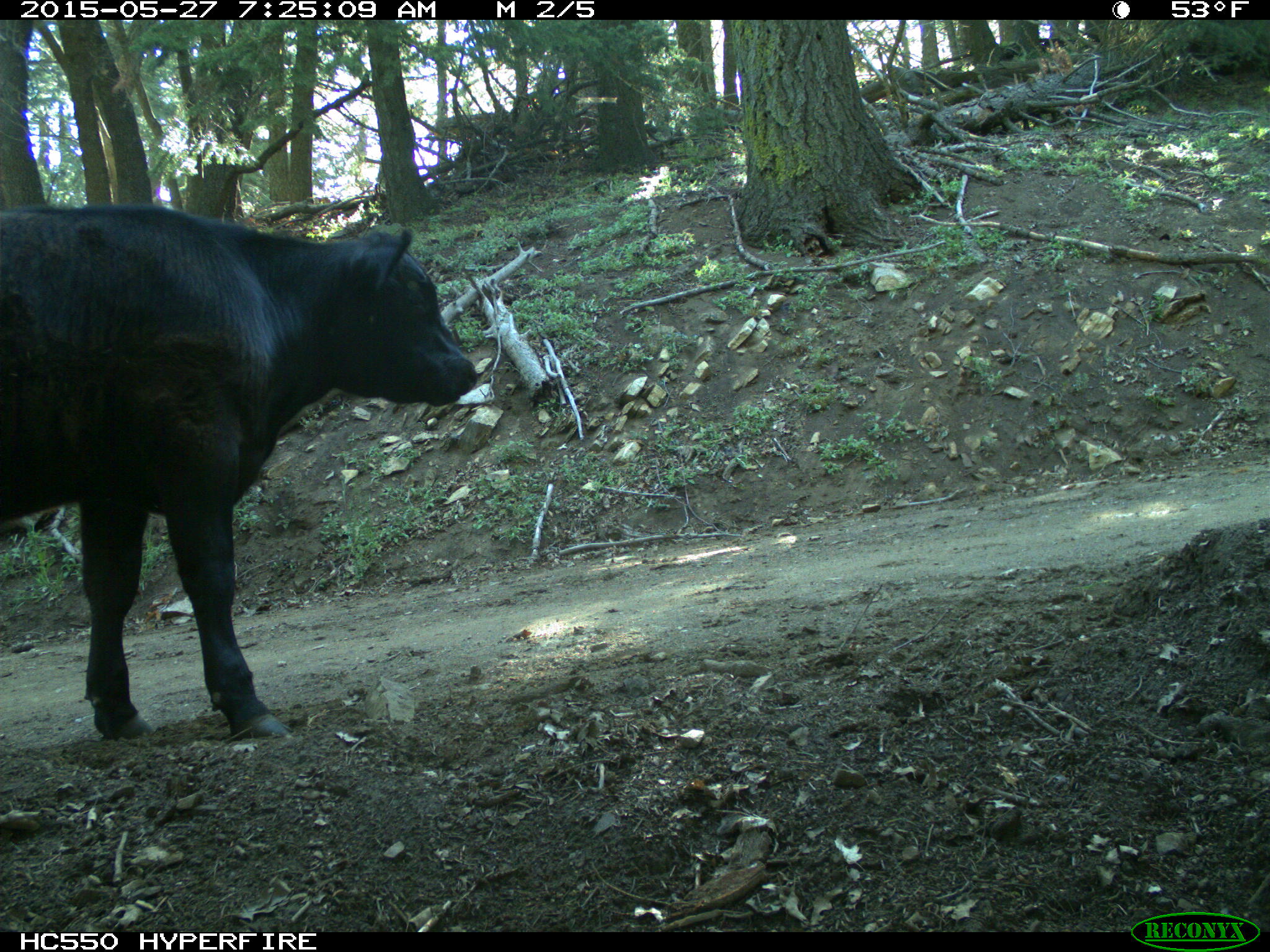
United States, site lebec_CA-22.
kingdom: Animalia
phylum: Chordata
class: Mammalia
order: Artiodactyla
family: Bovidae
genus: Bos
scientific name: Bos taurus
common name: domestic cow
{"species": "Bos taurus (domestic cow)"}